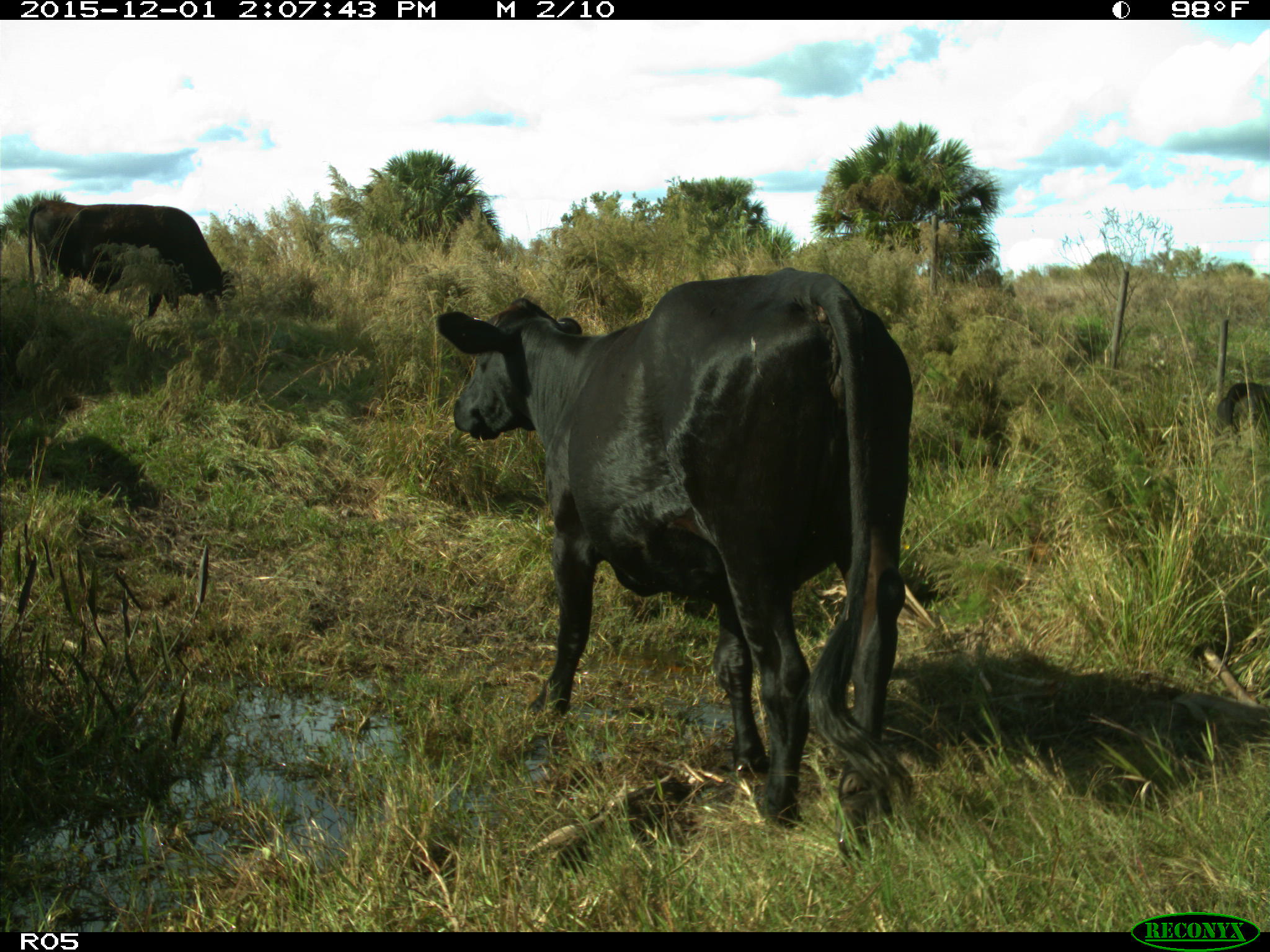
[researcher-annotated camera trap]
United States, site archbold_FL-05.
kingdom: Animalia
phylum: Chordata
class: Mammalia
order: Artiodactyla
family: Bovidae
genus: Bos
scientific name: Bos taurus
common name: domestic cow